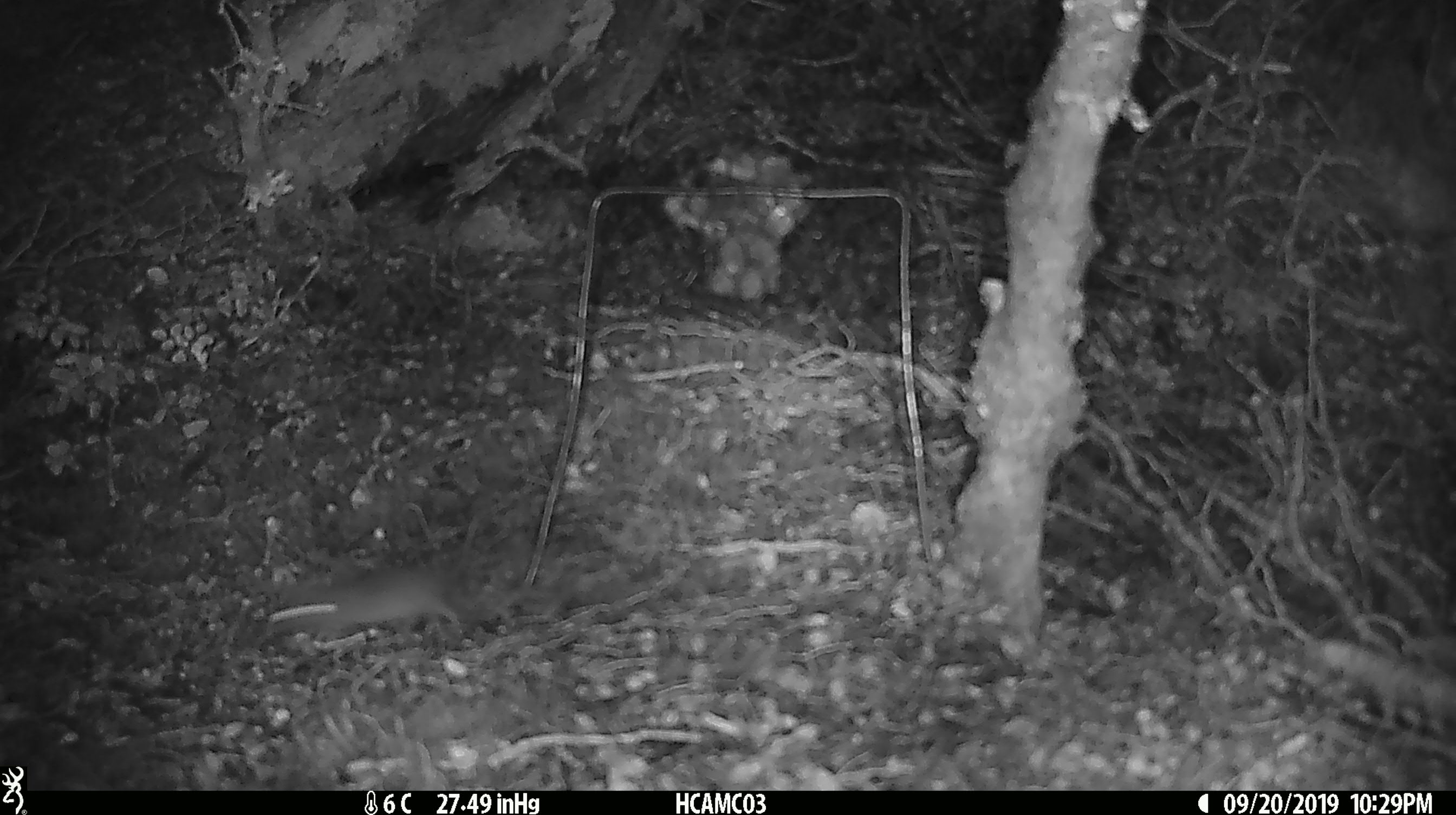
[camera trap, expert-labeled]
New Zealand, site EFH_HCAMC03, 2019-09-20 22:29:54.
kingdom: Animalia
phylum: Chordata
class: Mammalia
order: Rodentia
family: Muridae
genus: Mus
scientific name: Mus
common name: mouse